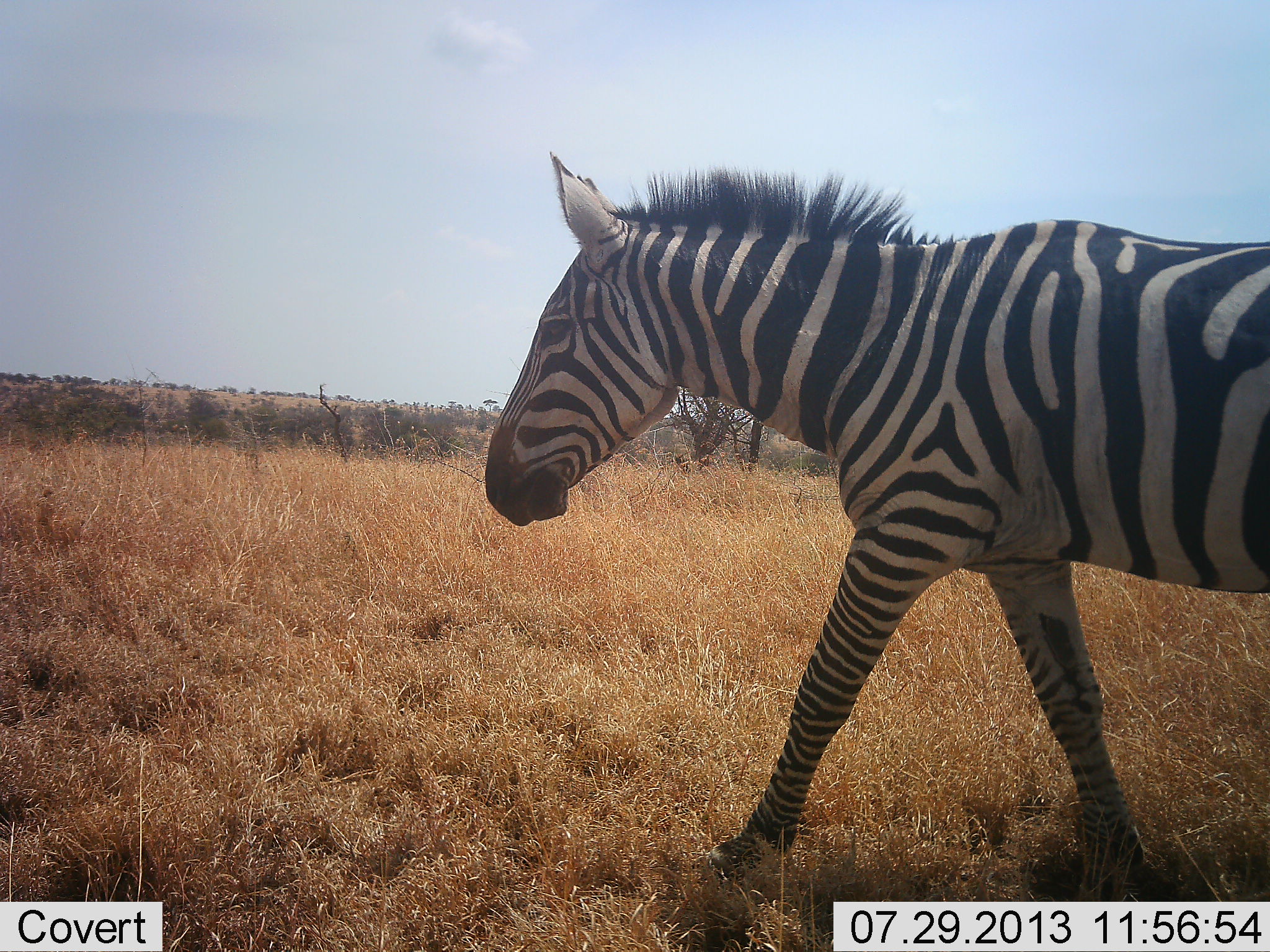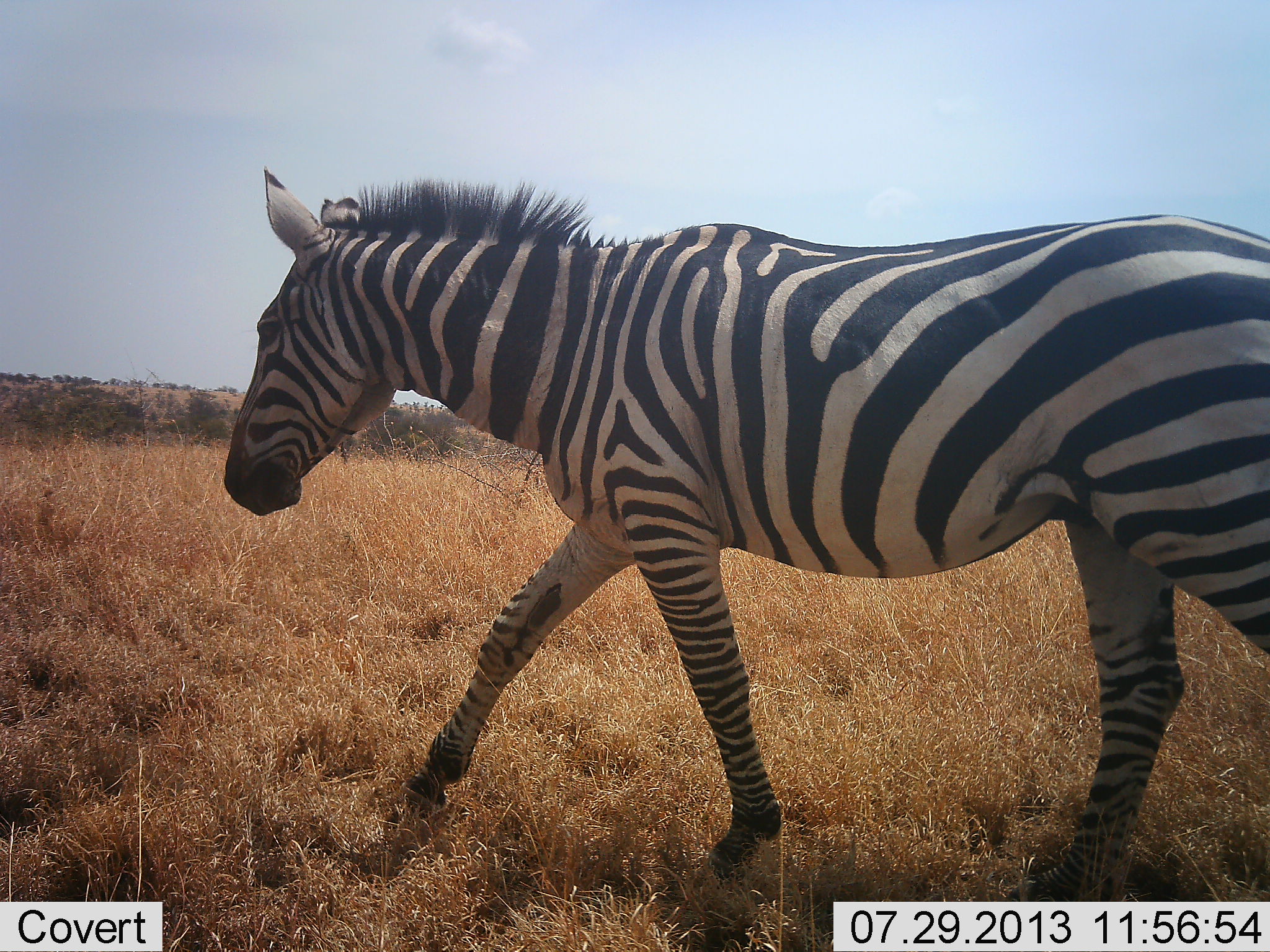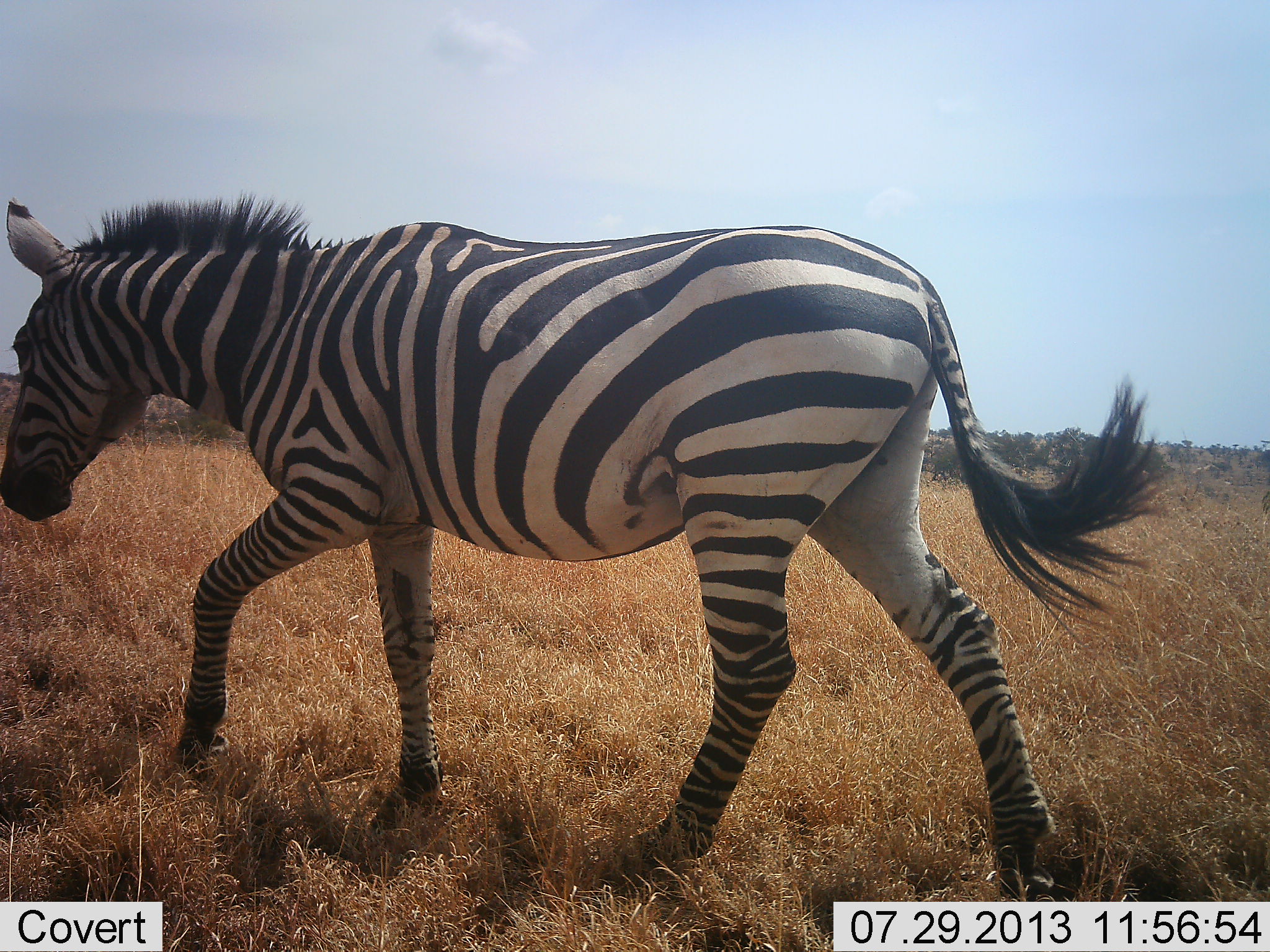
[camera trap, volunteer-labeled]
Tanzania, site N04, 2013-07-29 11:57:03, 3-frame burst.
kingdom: Animalia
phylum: Chordata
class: Mammalia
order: Perissodactyla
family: Equidae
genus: Equus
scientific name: Equus quagga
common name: plains zebra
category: zebra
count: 1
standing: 0%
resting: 0%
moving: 100%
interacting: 0%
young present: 0%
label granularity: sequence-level